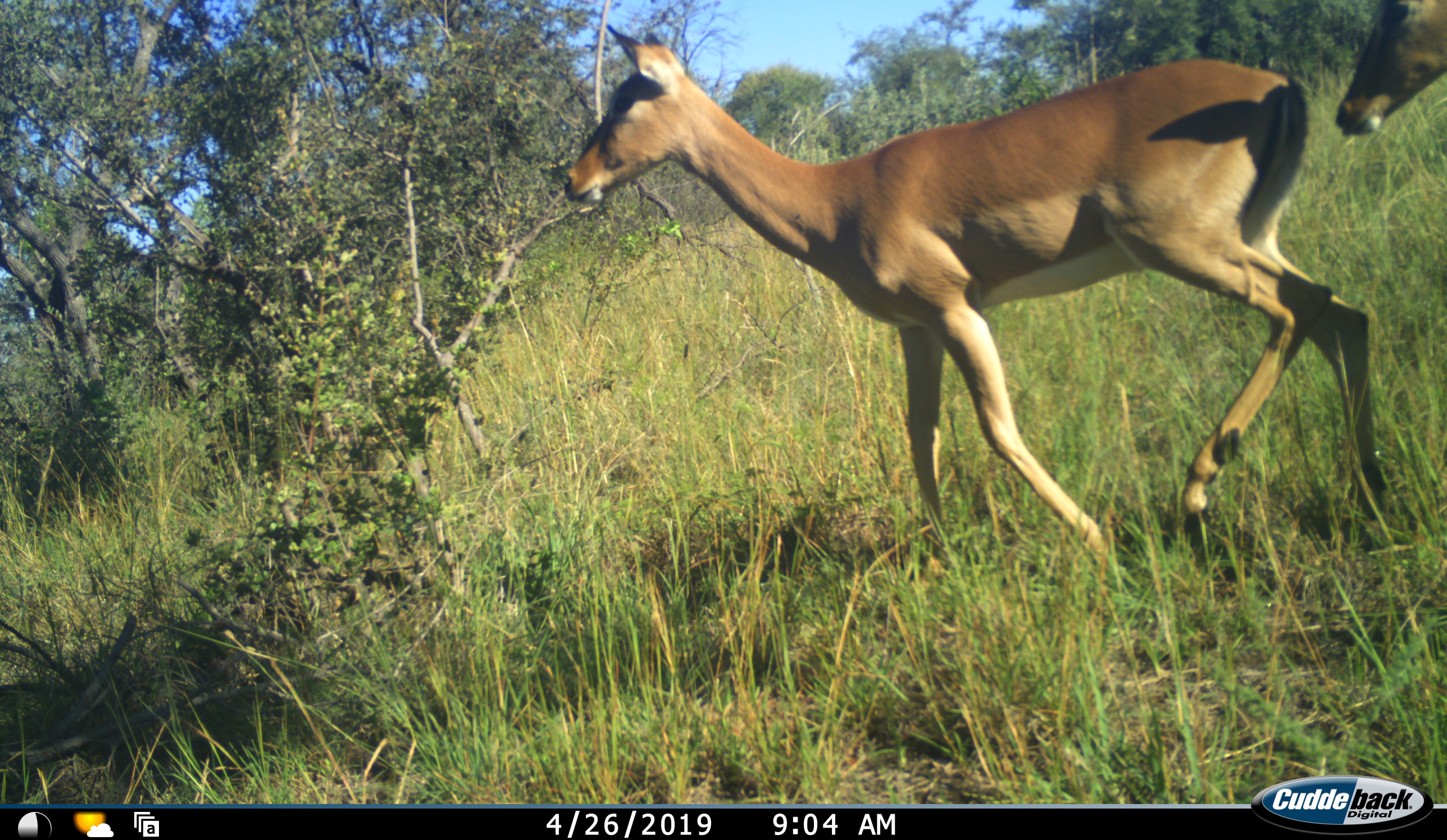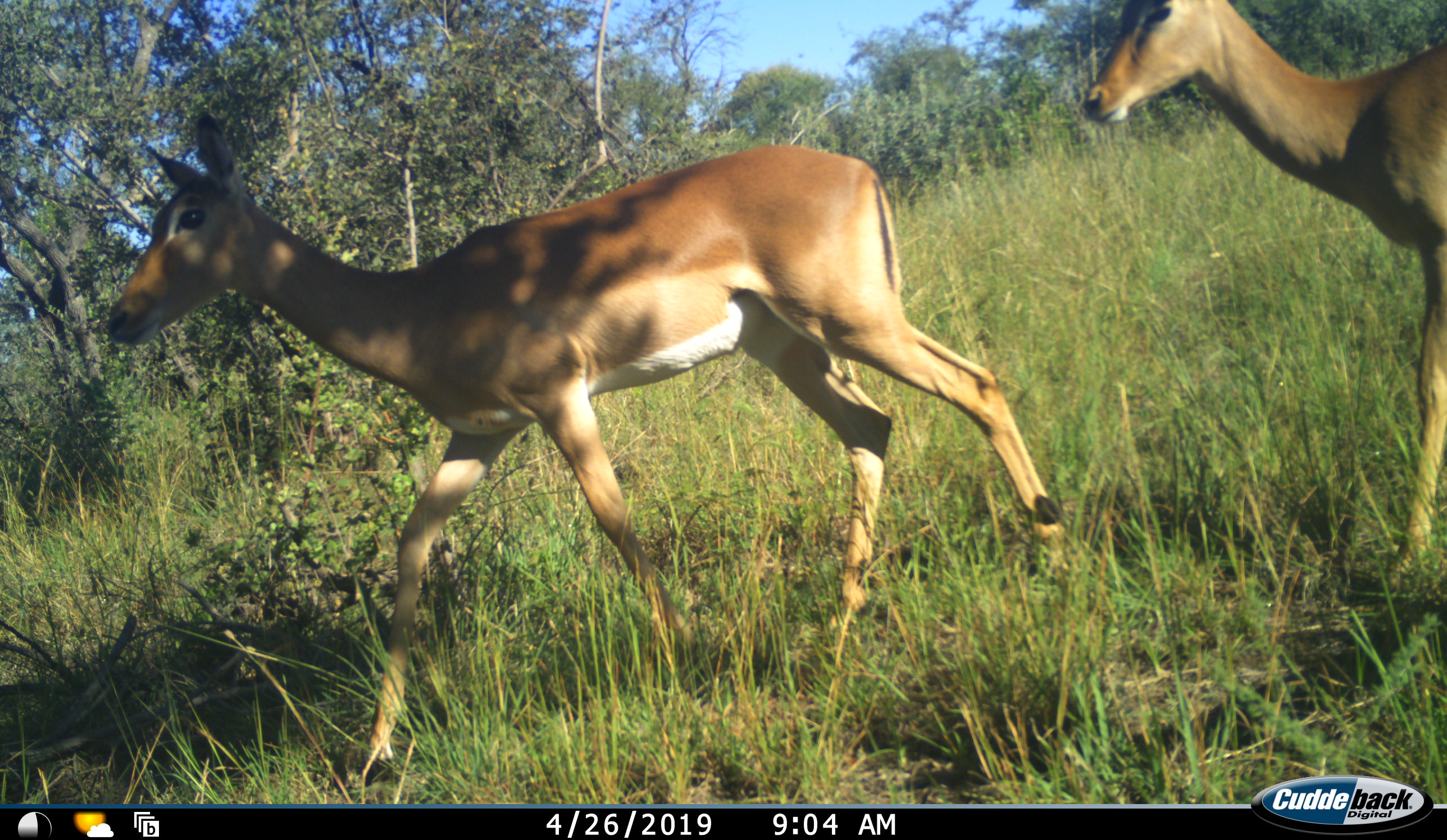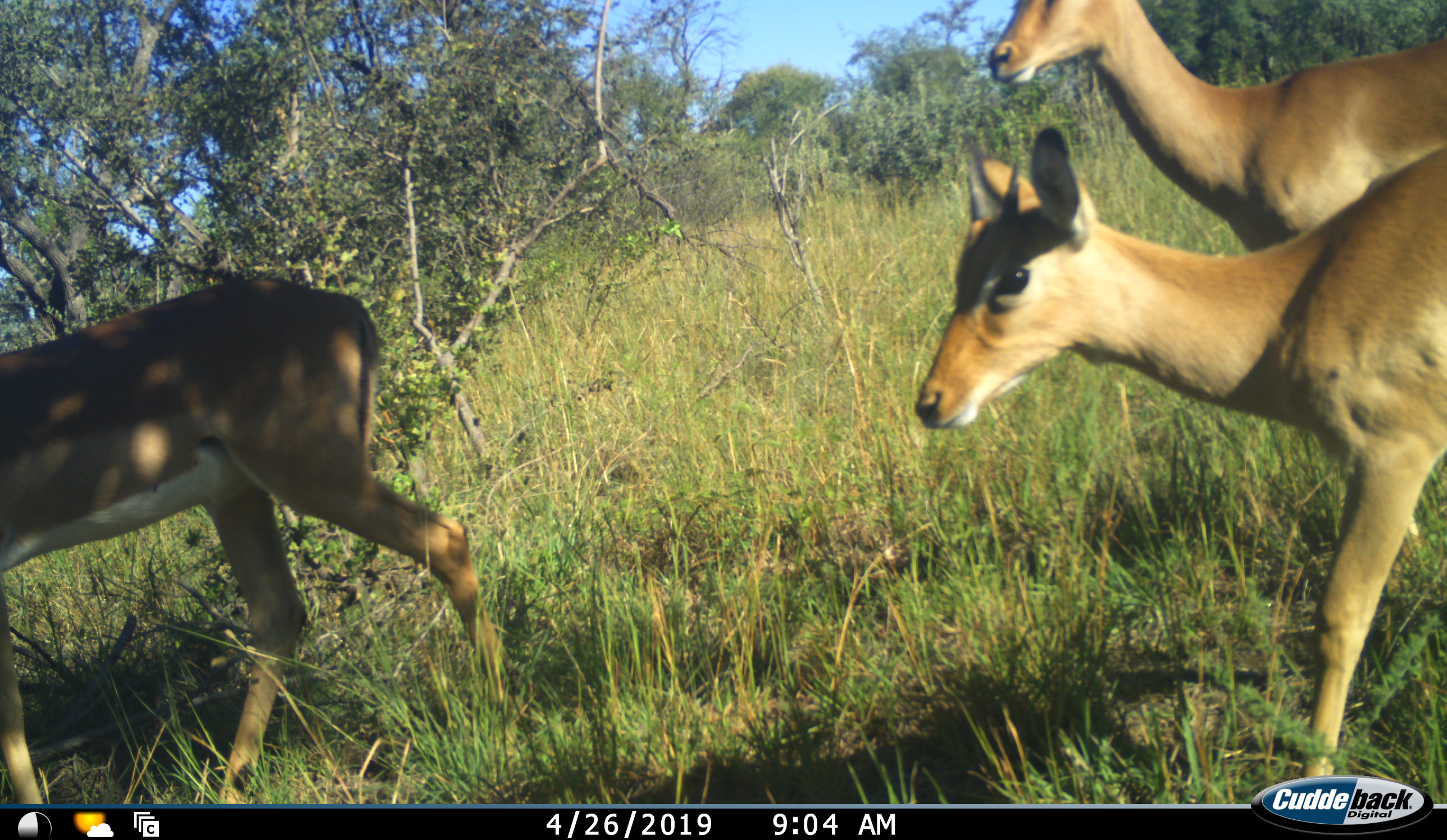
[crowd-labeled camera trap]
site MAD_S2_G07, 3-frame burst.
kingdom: Animalia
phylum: Chordata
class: Mammalia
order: Artiodactyla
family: Bovidae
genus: Aepyceros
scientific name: Aepyceros melampus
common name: impala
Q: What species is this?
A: Impala (Aepyceros melampus).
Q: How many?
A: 3.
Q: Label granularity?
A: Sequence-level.